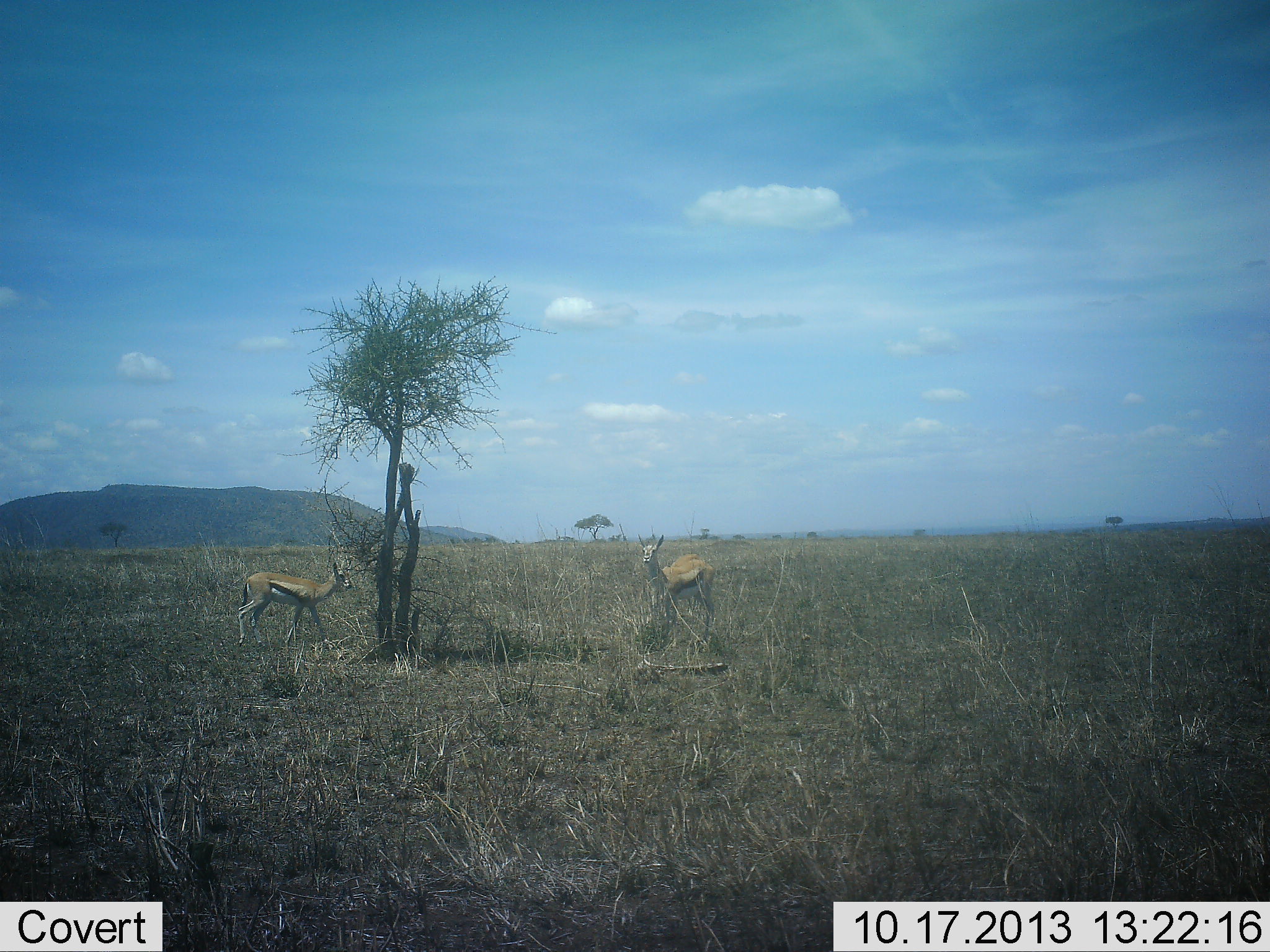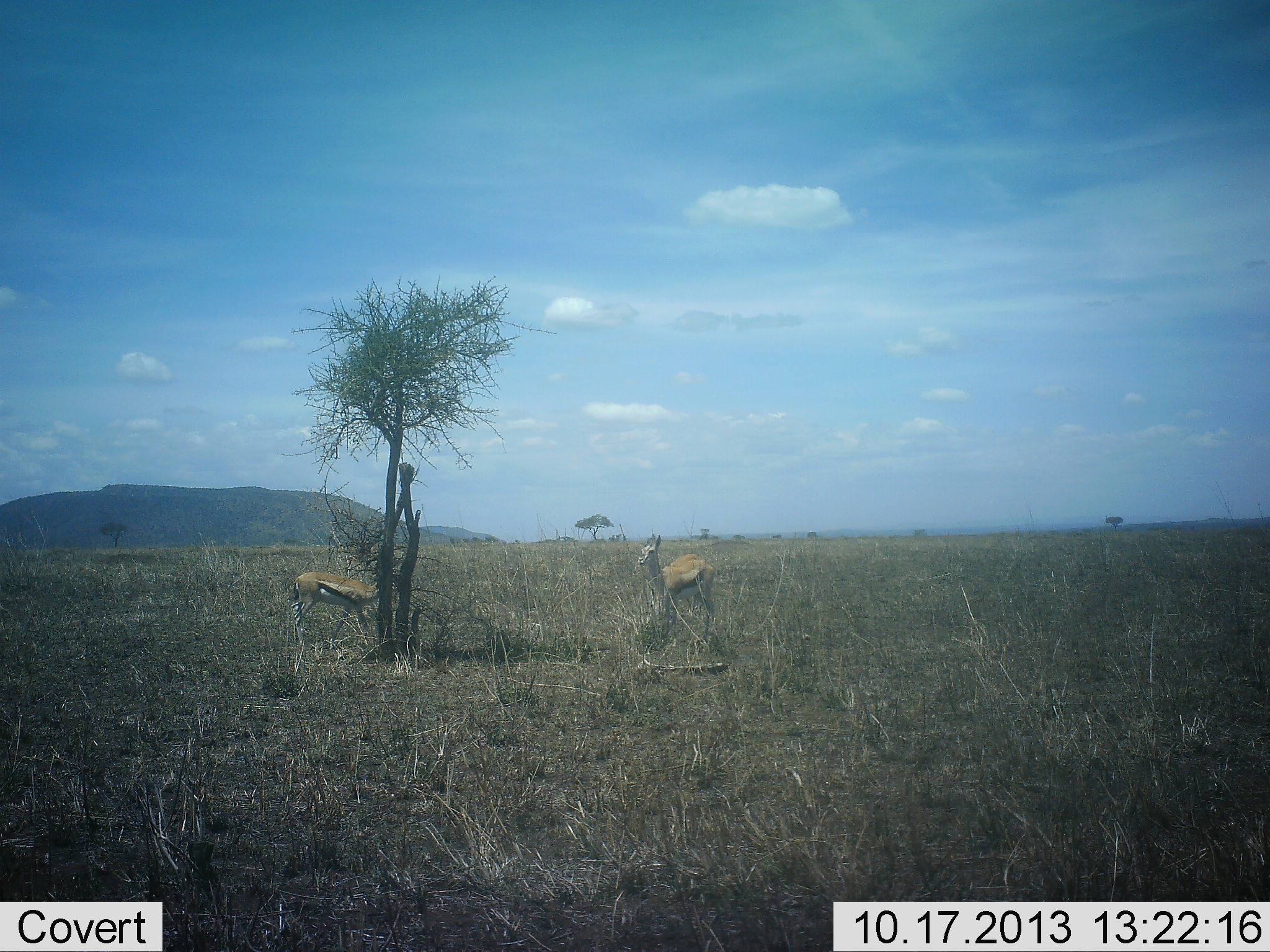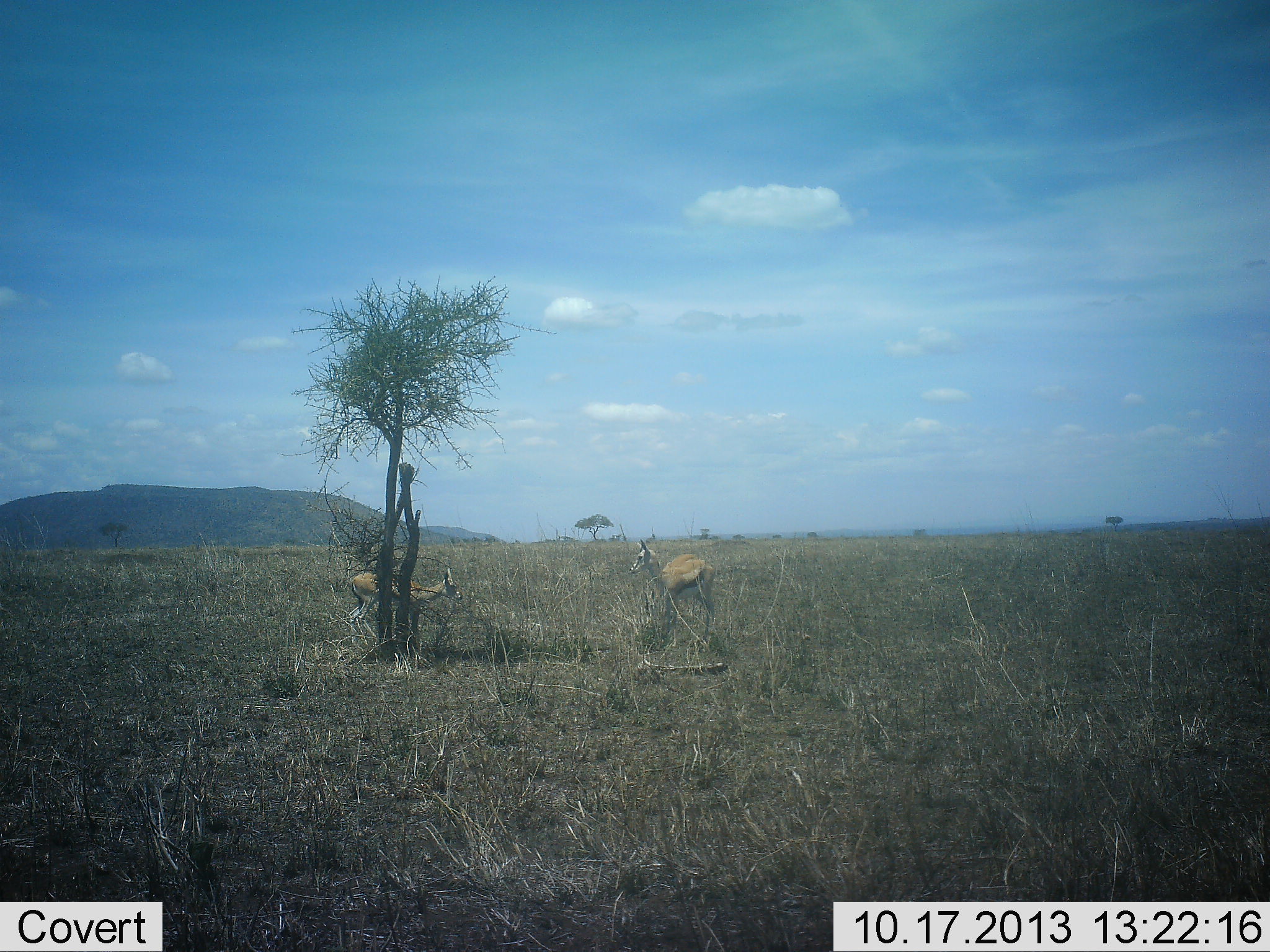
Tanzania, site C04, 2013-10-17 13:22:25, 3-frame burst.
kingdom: Animalia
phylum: Chordata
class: Mammalia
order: Artiodactyla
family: Bovidae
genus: Eudorcas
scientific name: Eudorcas thomsonii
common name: thomson's gazelle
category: gazellethomsons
Gazellethomsons (thomson's gazelle) (Eudorcas thomsonii), count 2. Behavior (volunteer vote fractions): standing 83%, resting 0%, moving 75%, interacting 0%. Young present (vote fraction): 0%. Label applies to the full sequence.